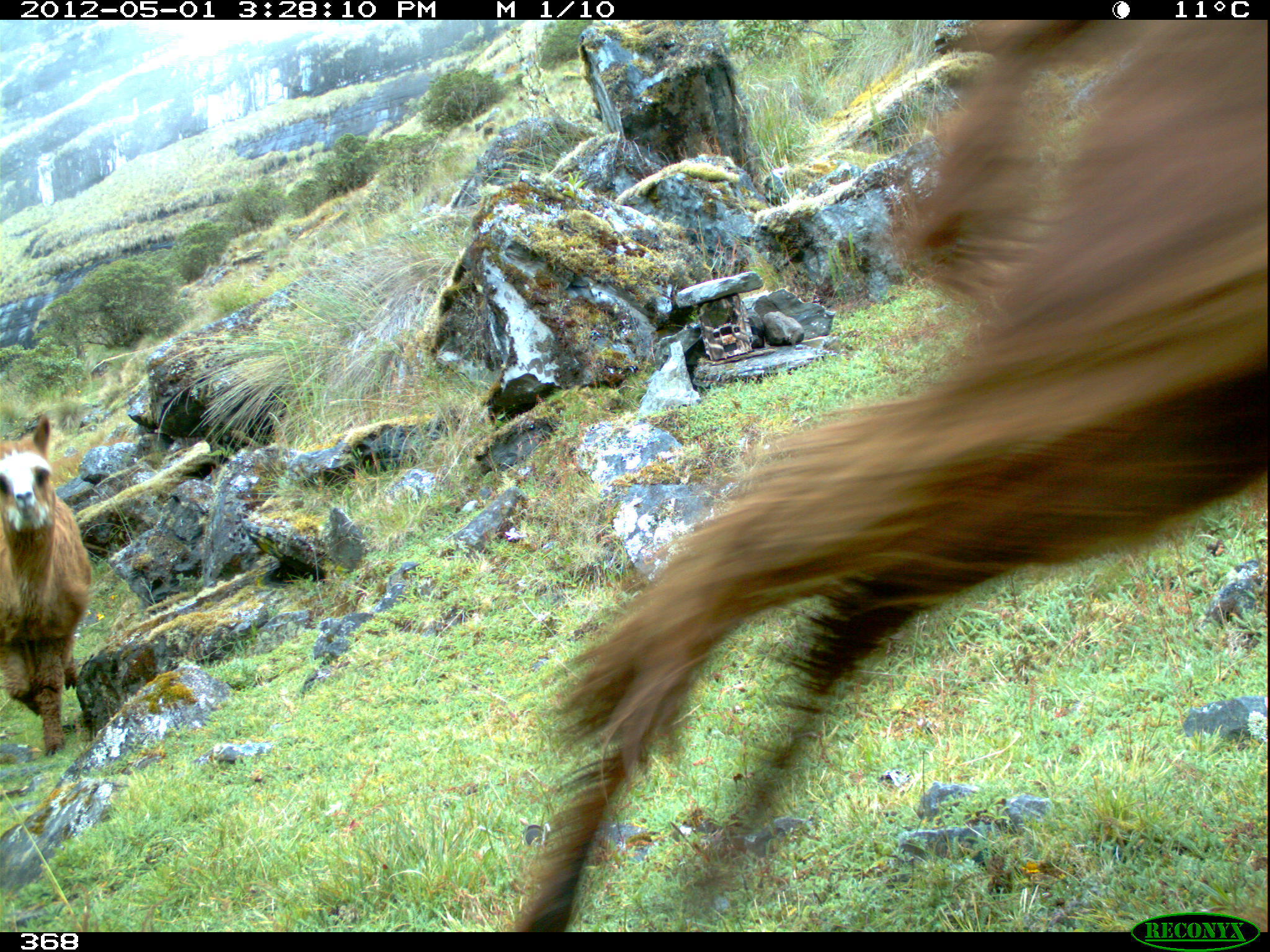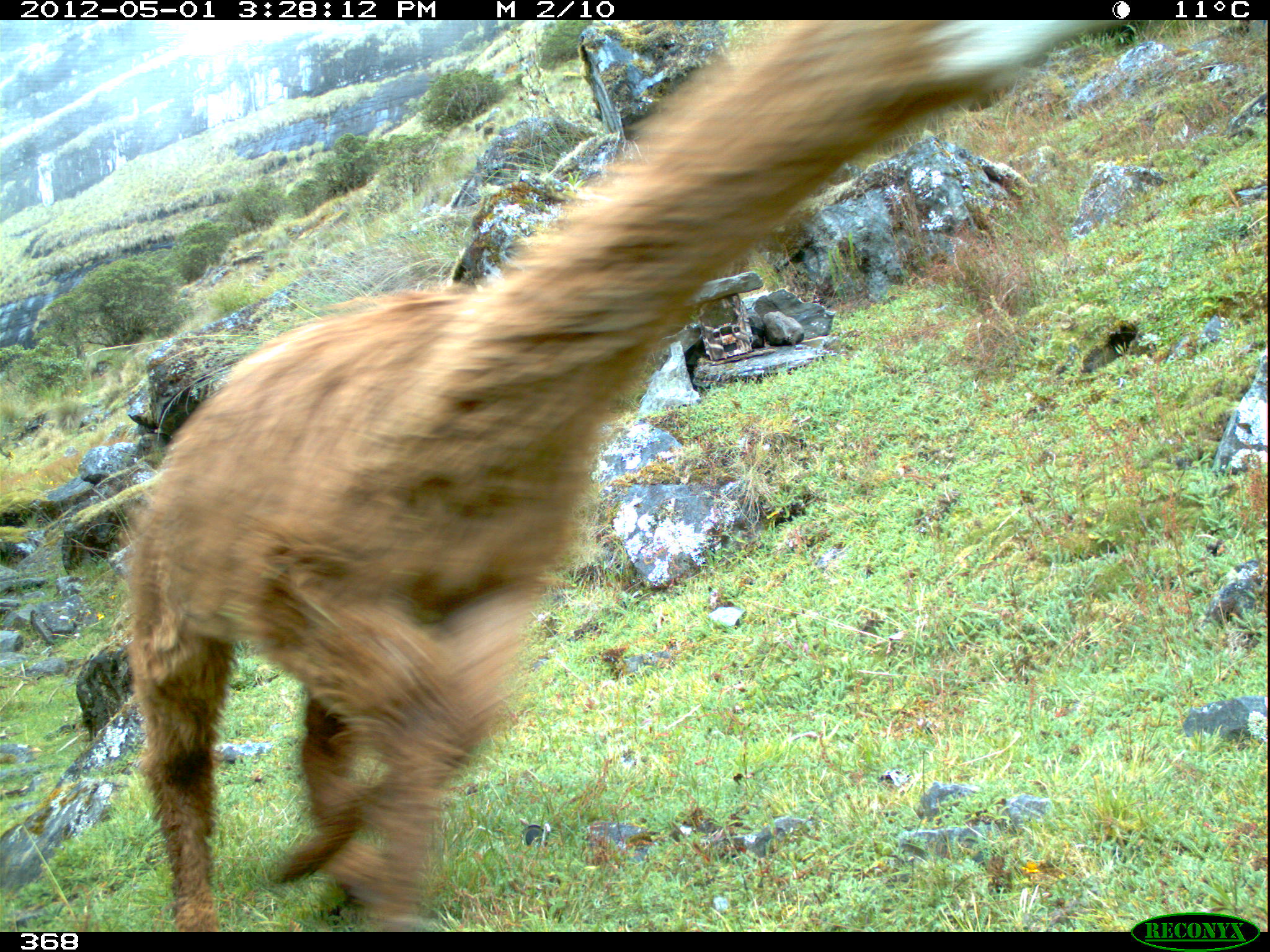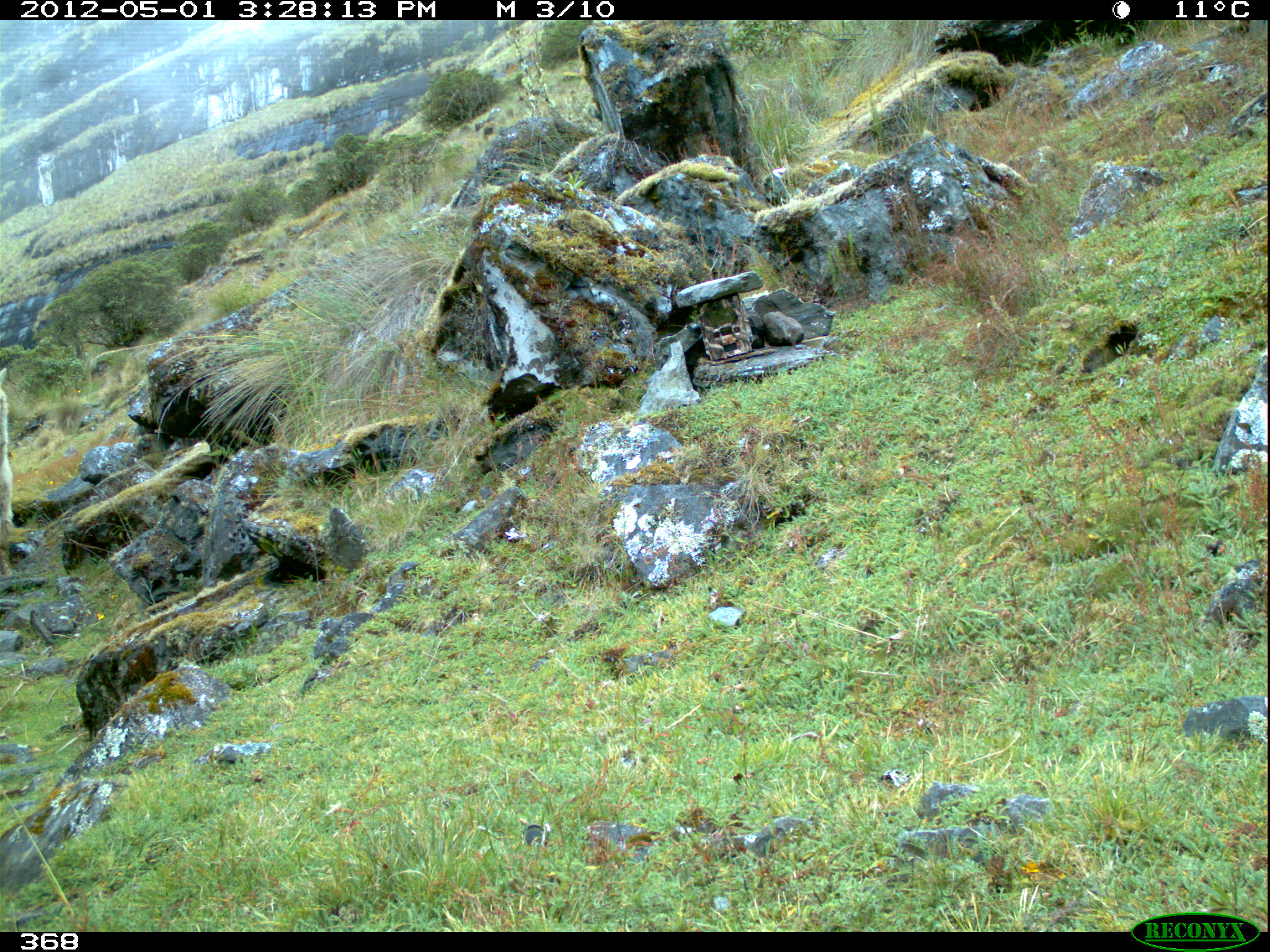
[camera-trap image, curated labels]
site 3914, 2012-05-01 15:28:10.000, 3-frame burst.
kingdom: Animalia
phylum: Chordata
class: Mammalia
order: Artiodactyla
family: Camelidae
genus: Vicugna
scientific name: Vicugna pacos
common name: alpaca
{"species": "Vicugna pacos (alpaca)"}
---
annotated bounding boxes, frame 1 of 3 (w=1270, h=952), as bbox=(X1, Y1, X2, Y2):
vicugna pacos: bbox=(498, 20, 1267, 932); bbox=(0, 415, 92, 757)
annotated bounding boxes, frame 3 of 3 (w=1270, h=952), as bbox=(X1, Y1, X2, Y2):
vicugna pacos: bbox=(0, 367, 14, 573)